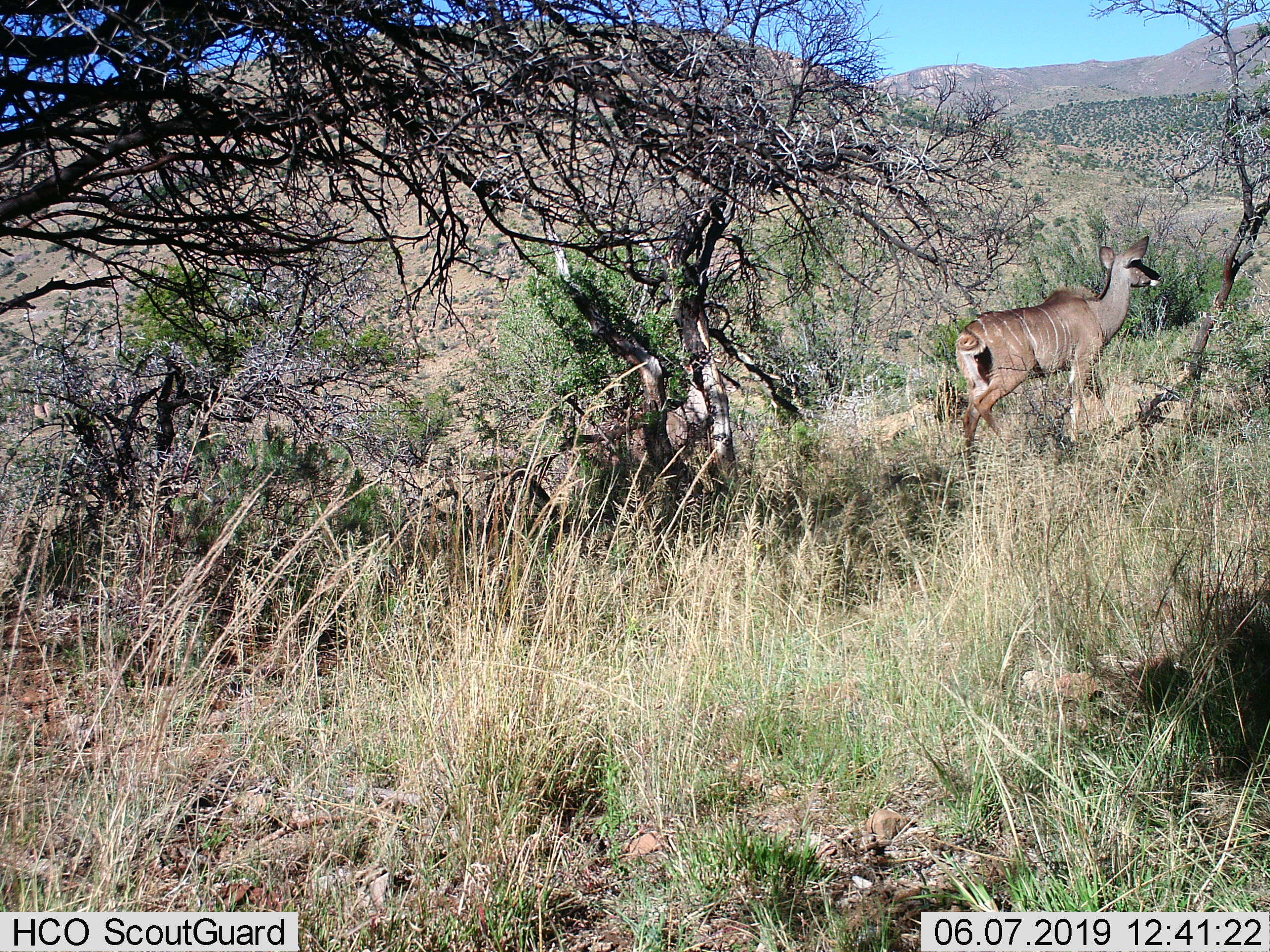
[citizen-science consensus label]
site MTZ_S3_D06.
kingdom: Animalia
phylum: Chordata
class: Mammalia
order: Artiodactyla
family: Bovidae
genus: Tragelaphus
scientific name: Tragelaphus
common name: kudu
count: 1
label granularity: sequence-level